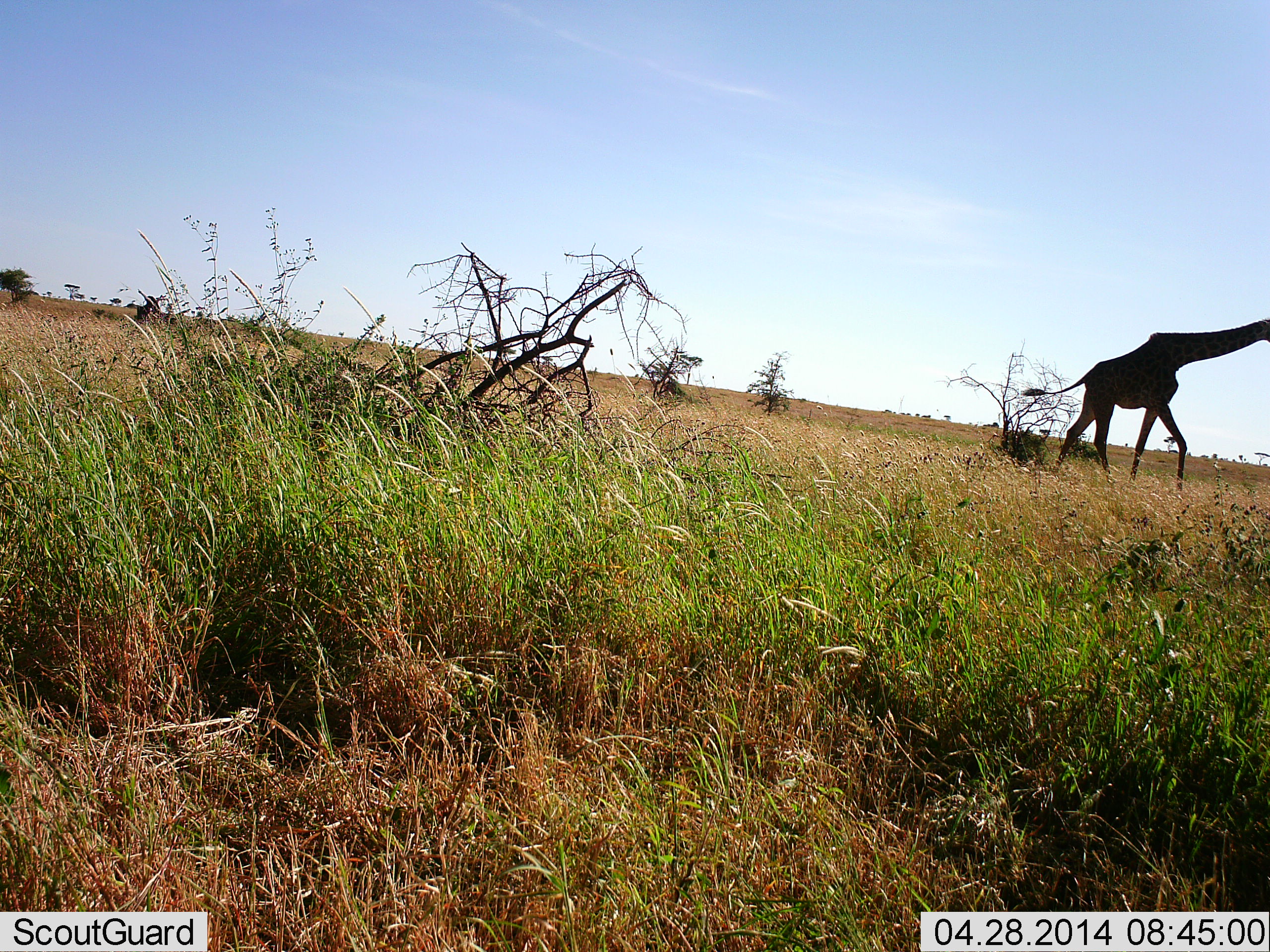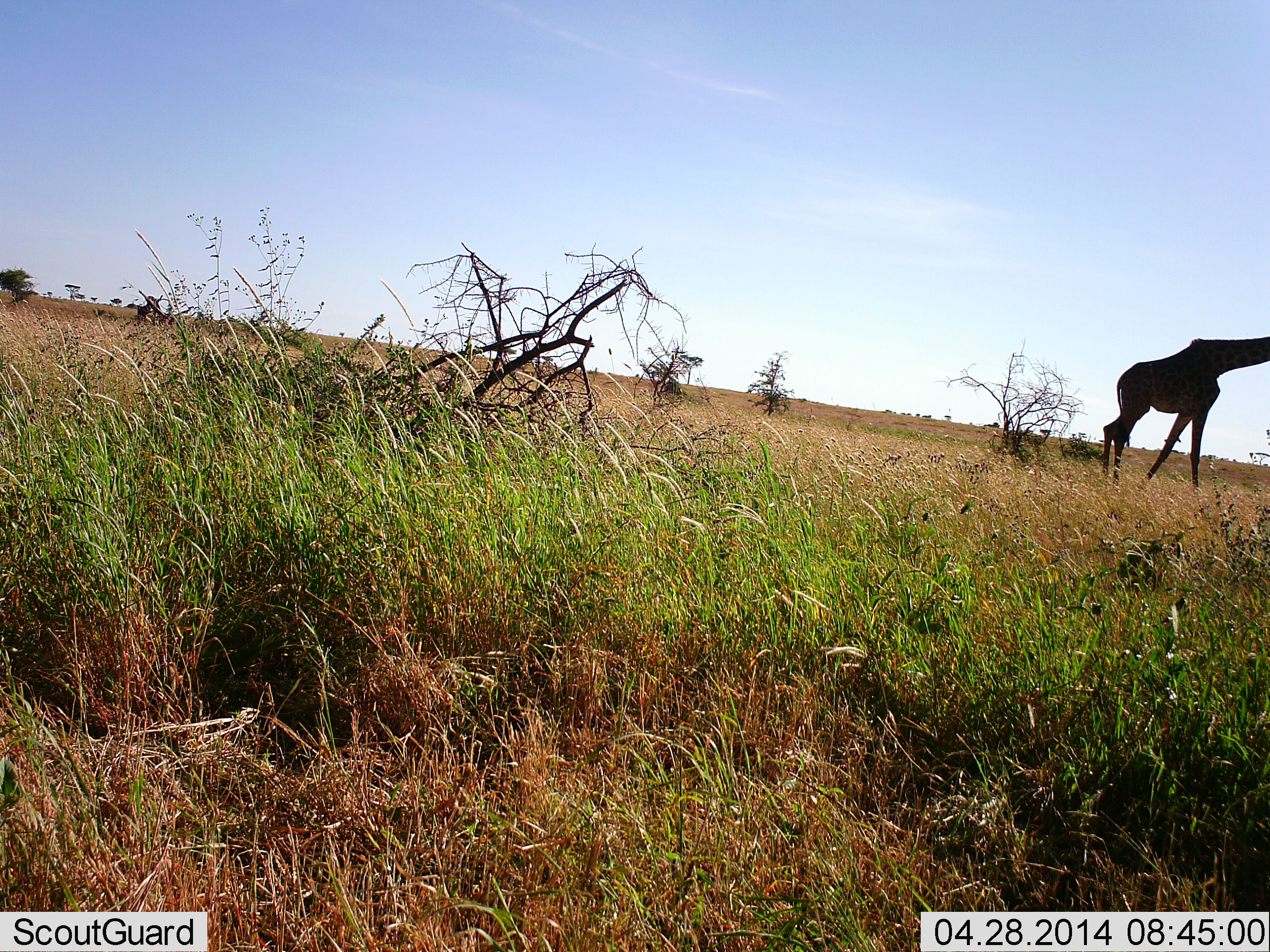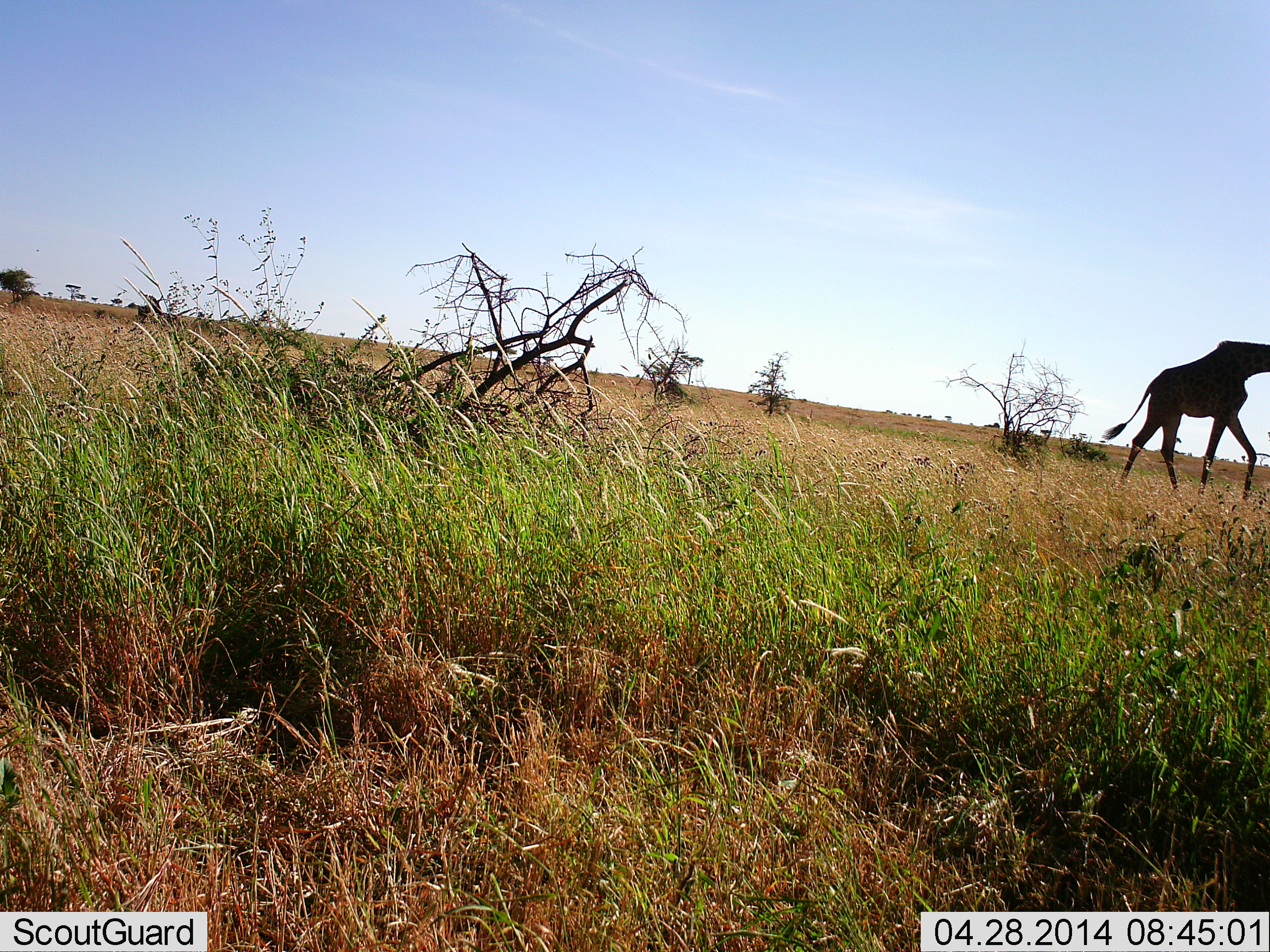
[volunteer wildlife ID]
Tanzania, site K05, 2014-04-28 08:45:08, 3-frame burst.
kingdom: Animalia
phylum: Chordata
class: Mammalia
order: Artiodactyla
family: Giraffidae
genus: Giraffa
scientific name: Giraffa camelopardalis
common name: giraffe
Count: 1.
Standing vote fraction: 0%.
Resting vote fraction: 0%.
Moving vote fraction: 100%.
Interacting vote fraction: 0%.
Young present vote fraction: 0%.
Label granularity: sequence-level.